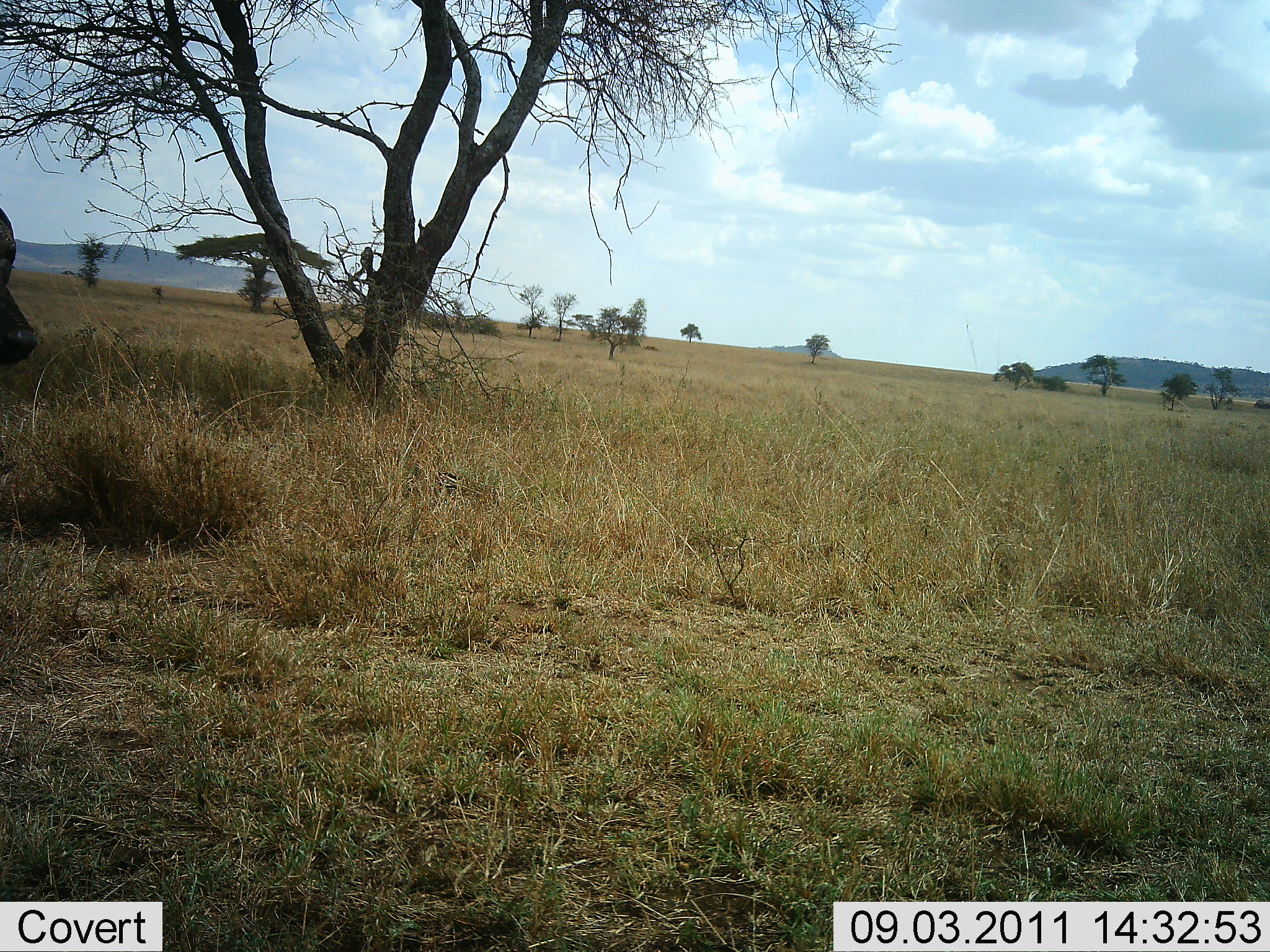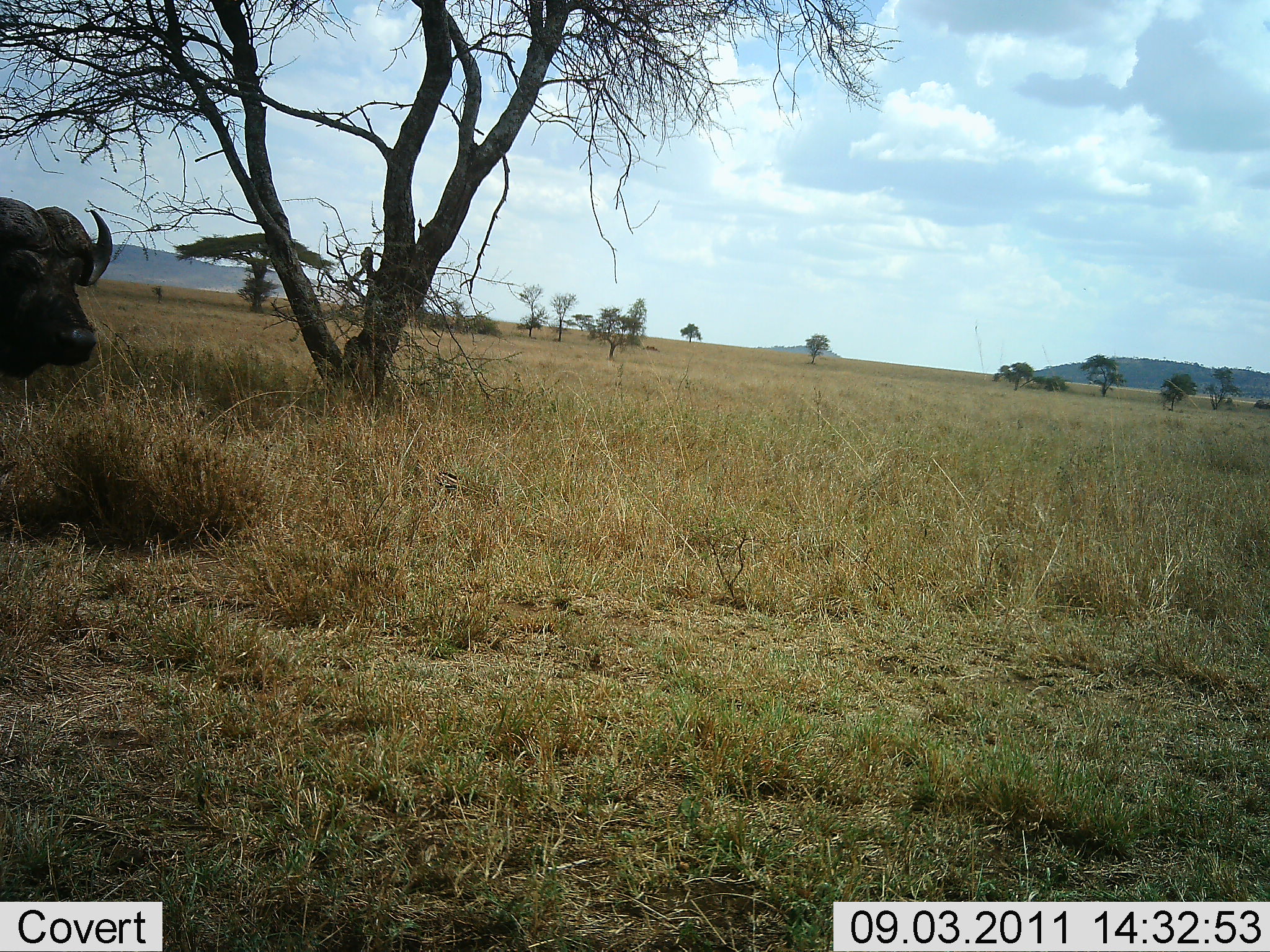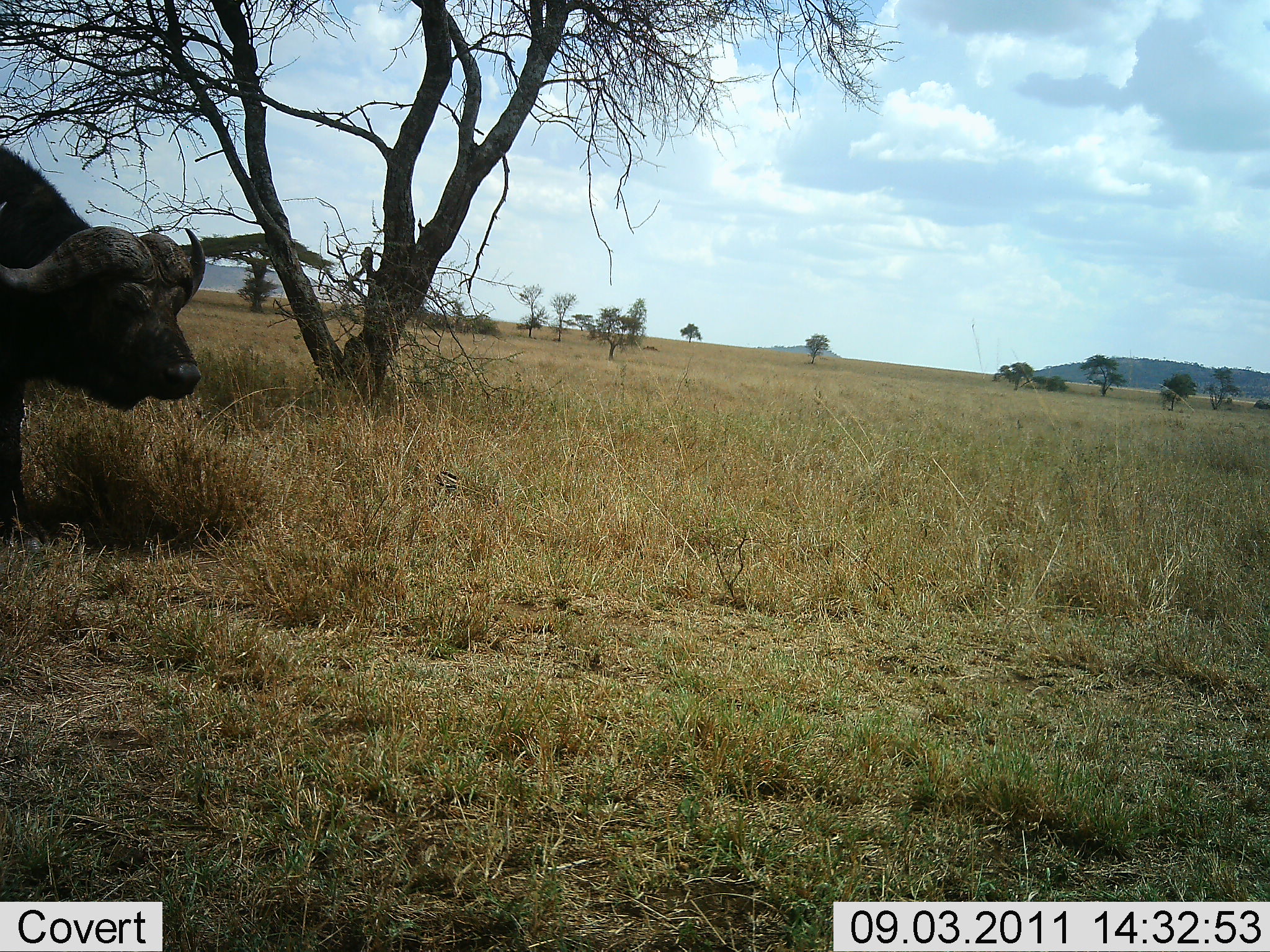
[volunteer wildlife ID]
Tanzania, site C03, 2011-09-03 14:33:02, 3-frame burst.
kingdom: Animalia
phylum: Chordata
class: Mammalia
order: Artiodactyla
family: Bovidae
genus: Syncerus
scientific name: Syncerus caffer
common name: cape buffalo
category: buffalo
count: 1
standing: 28%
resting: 0%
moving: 72%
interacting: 0%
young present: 0%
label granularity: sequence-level